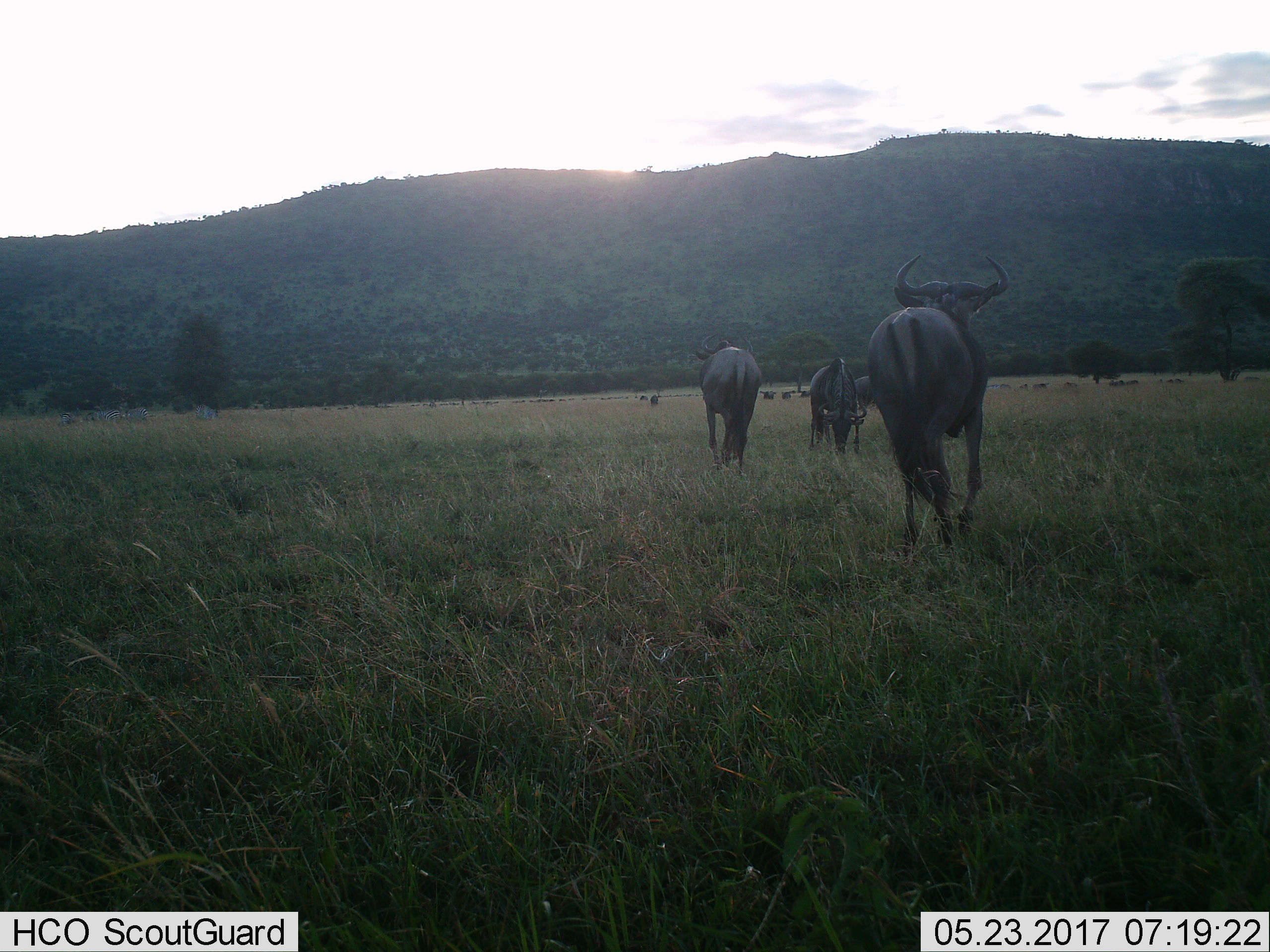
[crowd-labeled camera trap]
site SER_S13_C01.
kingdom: Animalia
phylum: Chordata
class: Mammalia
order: Artiodactyla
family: Bovidae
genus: Connochaetes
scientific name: Connochaetes taurinus taurinus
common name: blue wildebeest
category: wildebeestblue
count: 11-50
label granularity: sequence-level